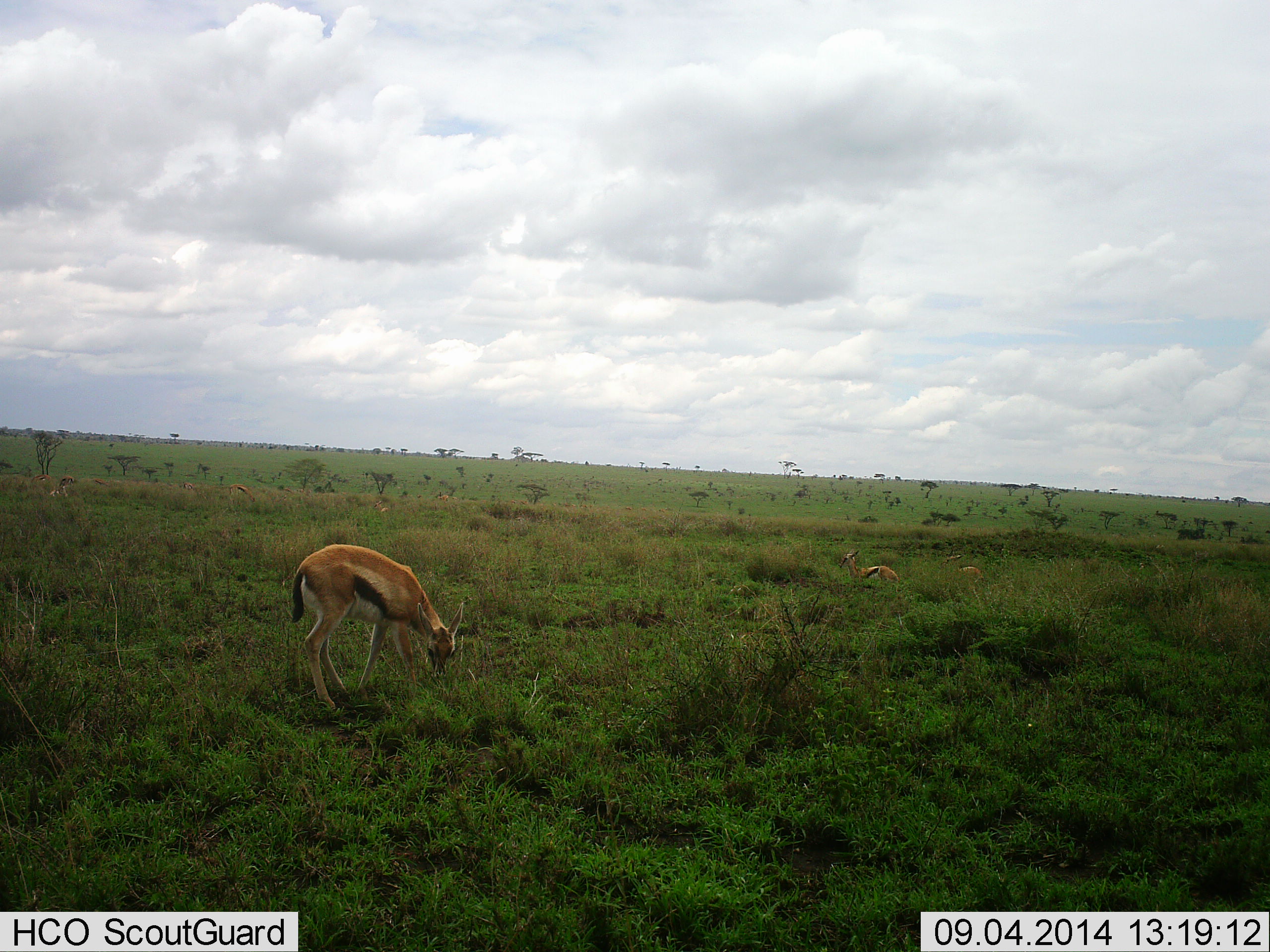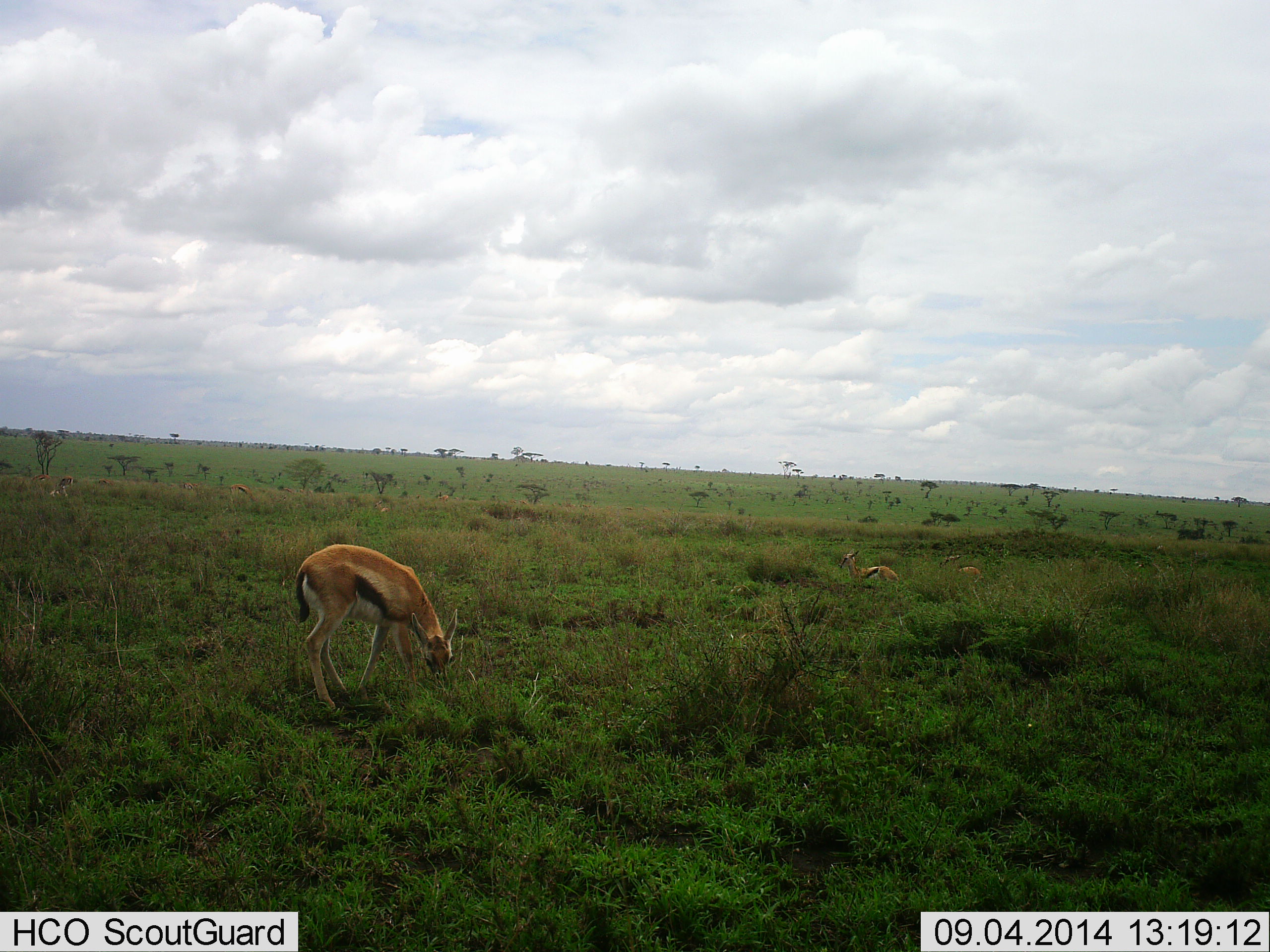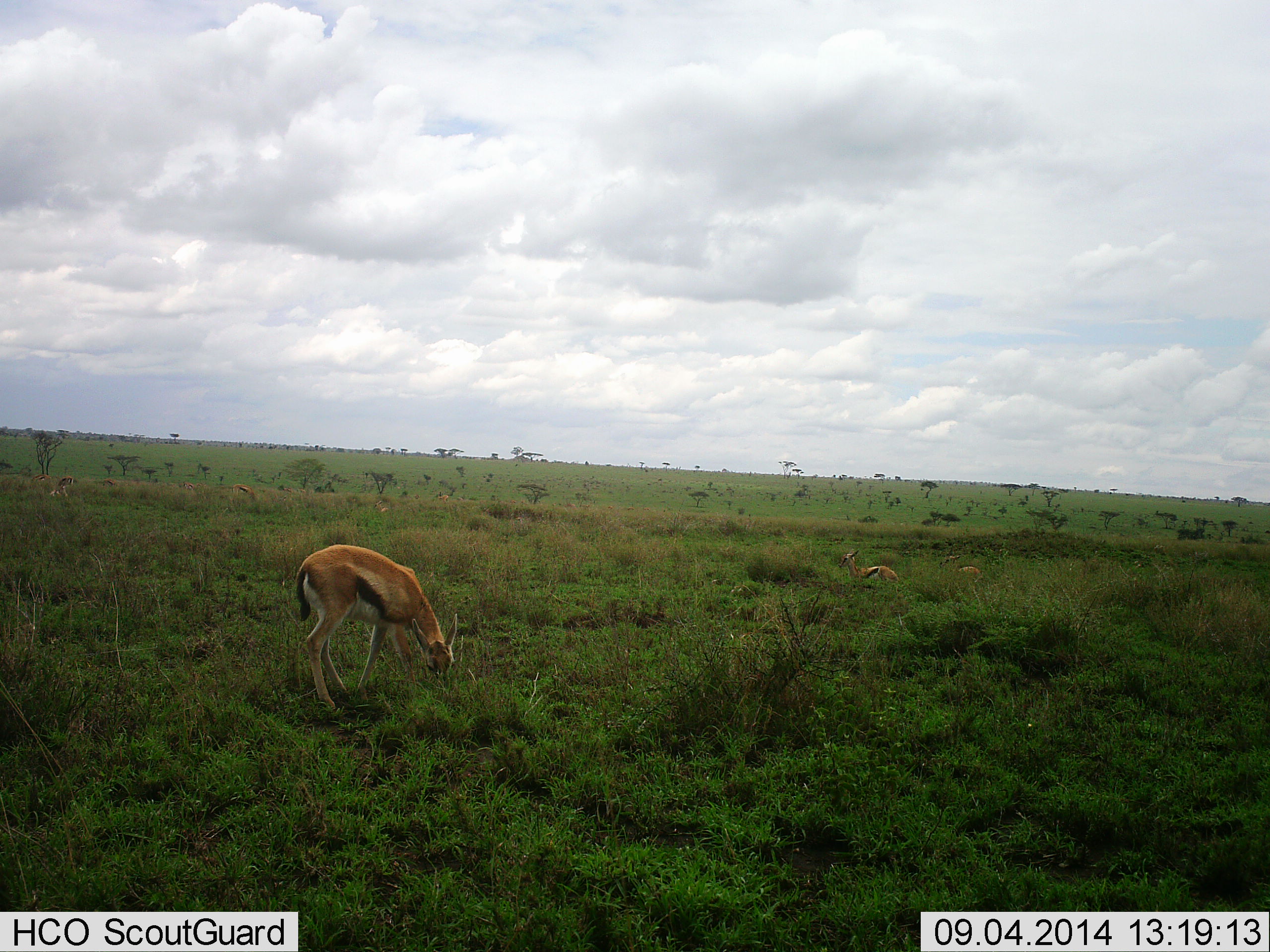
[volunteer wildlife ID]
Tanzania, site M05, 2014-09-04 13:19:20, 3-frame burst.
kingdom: Animalia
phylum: Chordata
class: Mammalia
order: Artiodactyla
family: Bovidae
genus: Eudorcas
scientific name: Eudorcas thomsonii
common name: thomson's gazelle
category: gazellethomsons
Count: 4.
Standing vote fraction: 20%.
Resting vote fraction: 70%.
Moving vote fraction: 0%.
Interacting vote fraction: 0%.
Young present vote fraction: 10%.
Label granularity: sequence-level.